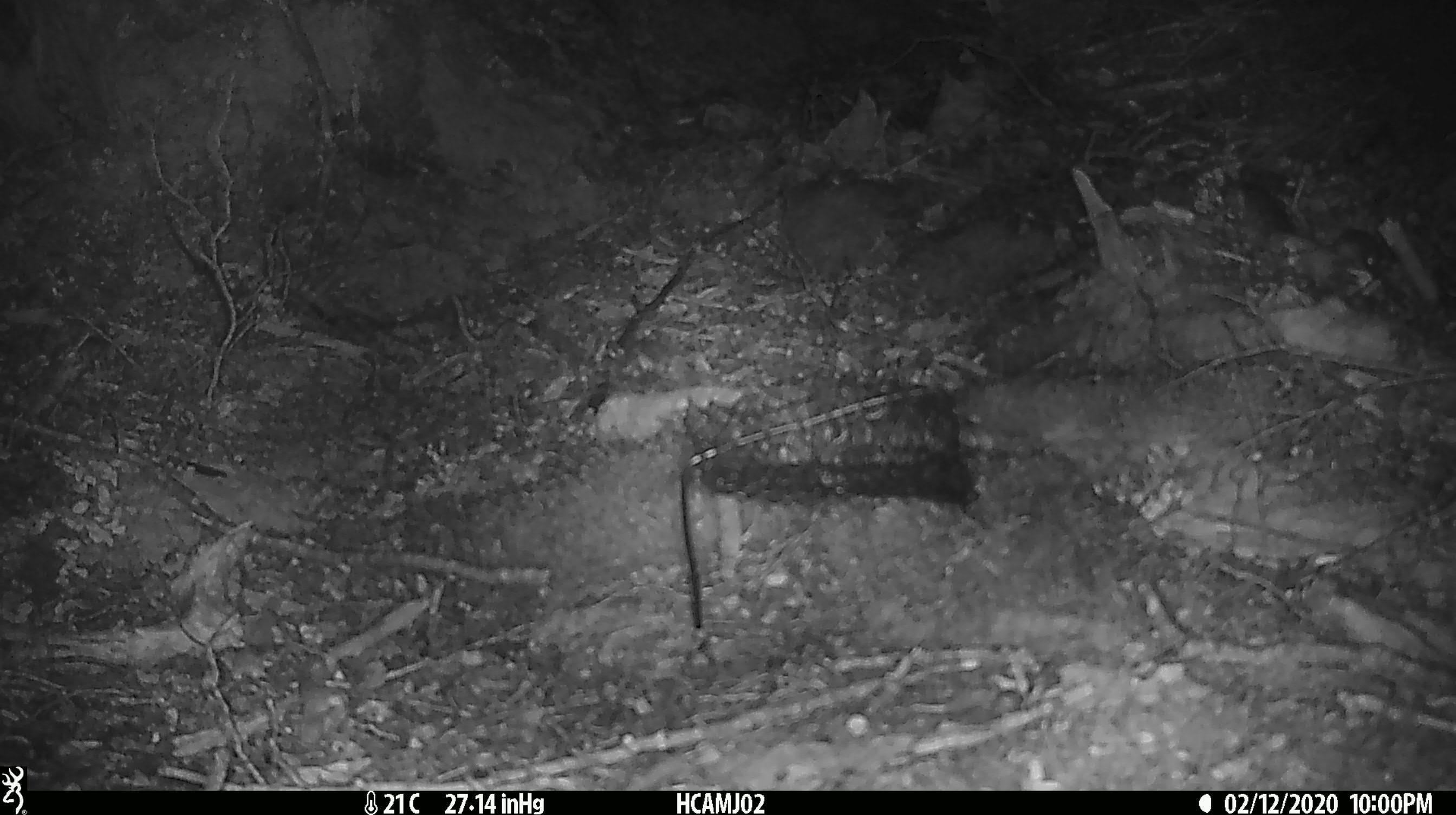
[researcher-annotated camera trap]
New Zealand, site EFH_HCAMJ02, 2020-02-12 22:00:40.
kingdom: Animalia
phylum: Chordata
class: Mammalia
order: Rodentia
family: Muridae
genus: Mus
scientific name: Mus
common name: mouse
Mouse (Mus).